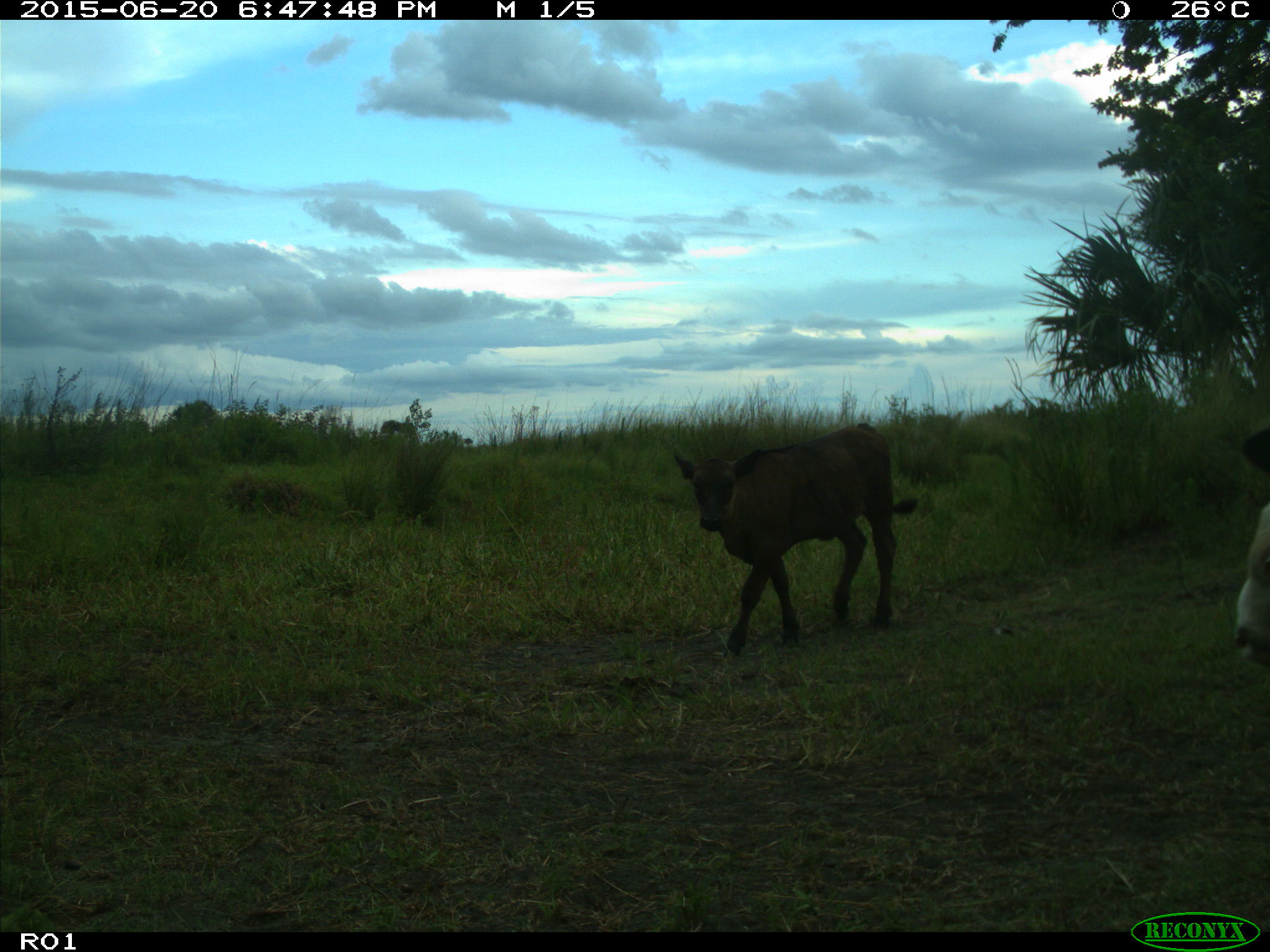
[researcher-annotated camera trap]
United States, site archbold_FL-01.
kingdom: Animalia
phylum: Chordata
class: Mammalia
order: Artiodactyla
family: Bovidae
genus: Bos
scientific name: Bos taurus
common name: domestic cow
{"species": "Bos taurus (domestic cow)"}